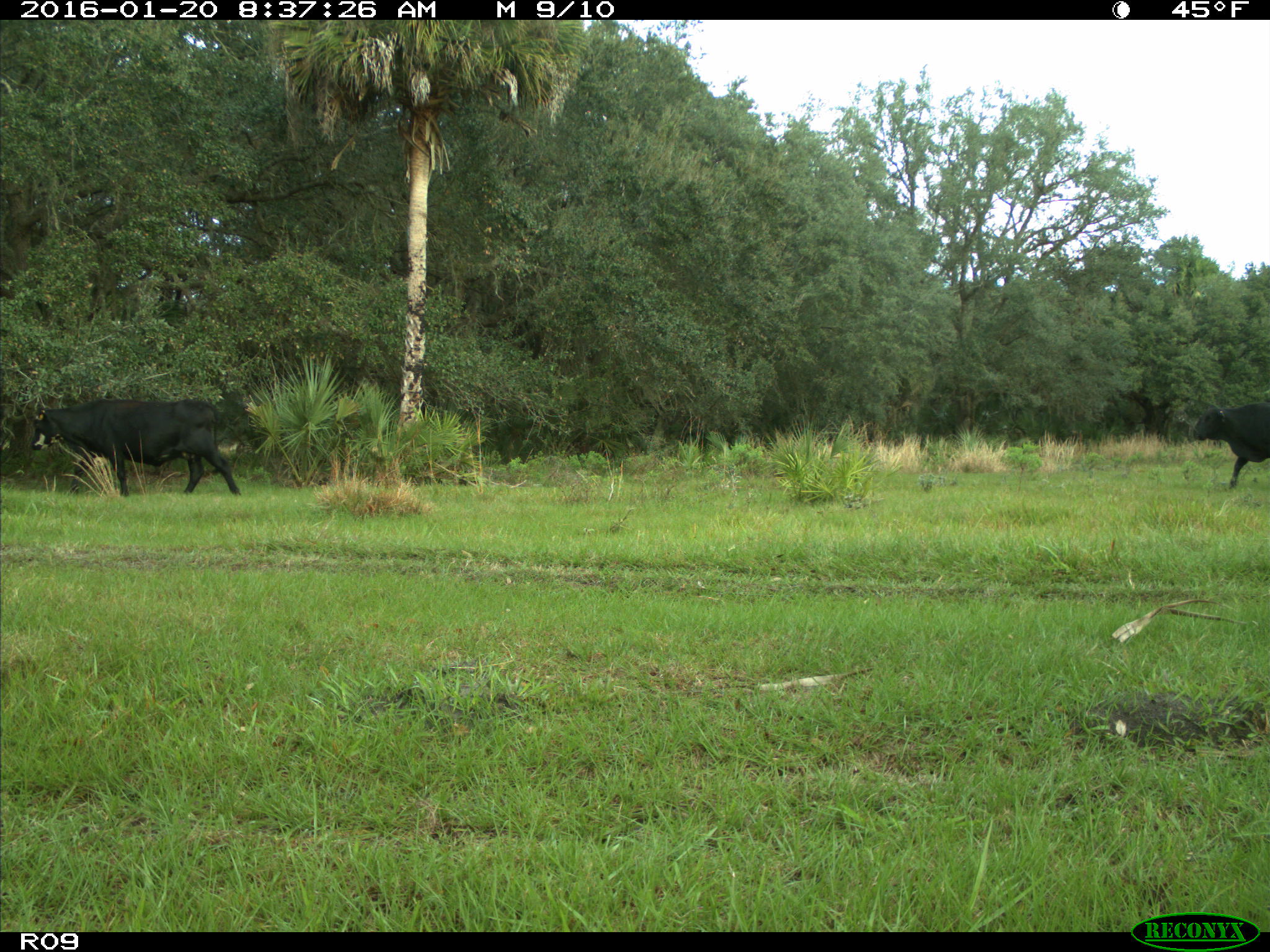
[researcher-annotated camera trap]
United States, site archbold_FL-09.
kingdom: Animalia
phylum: Chordata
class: Mammalia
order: Artiodactyla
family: Bovidae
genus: Bos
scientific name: Bos taurus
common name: domestic cow